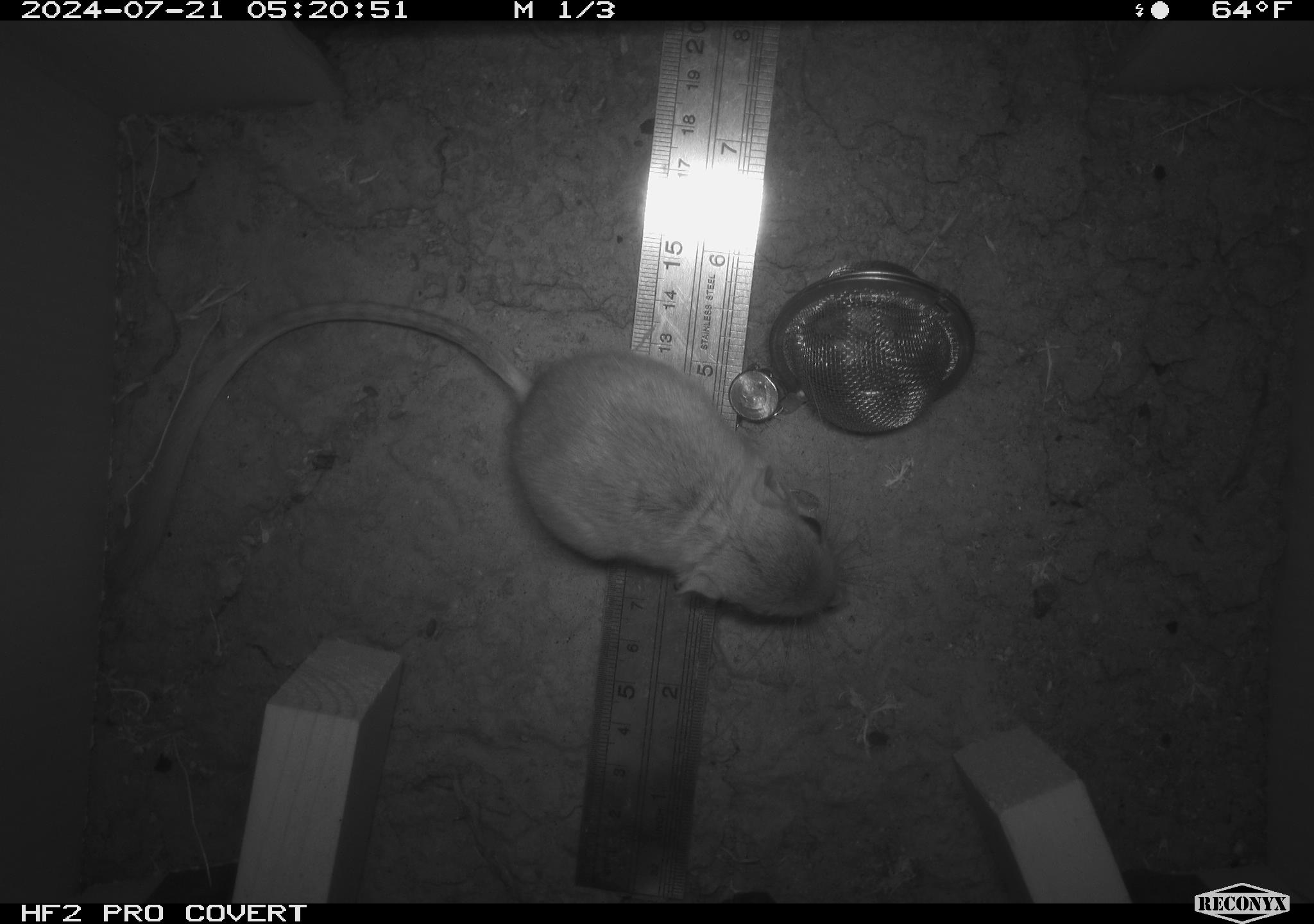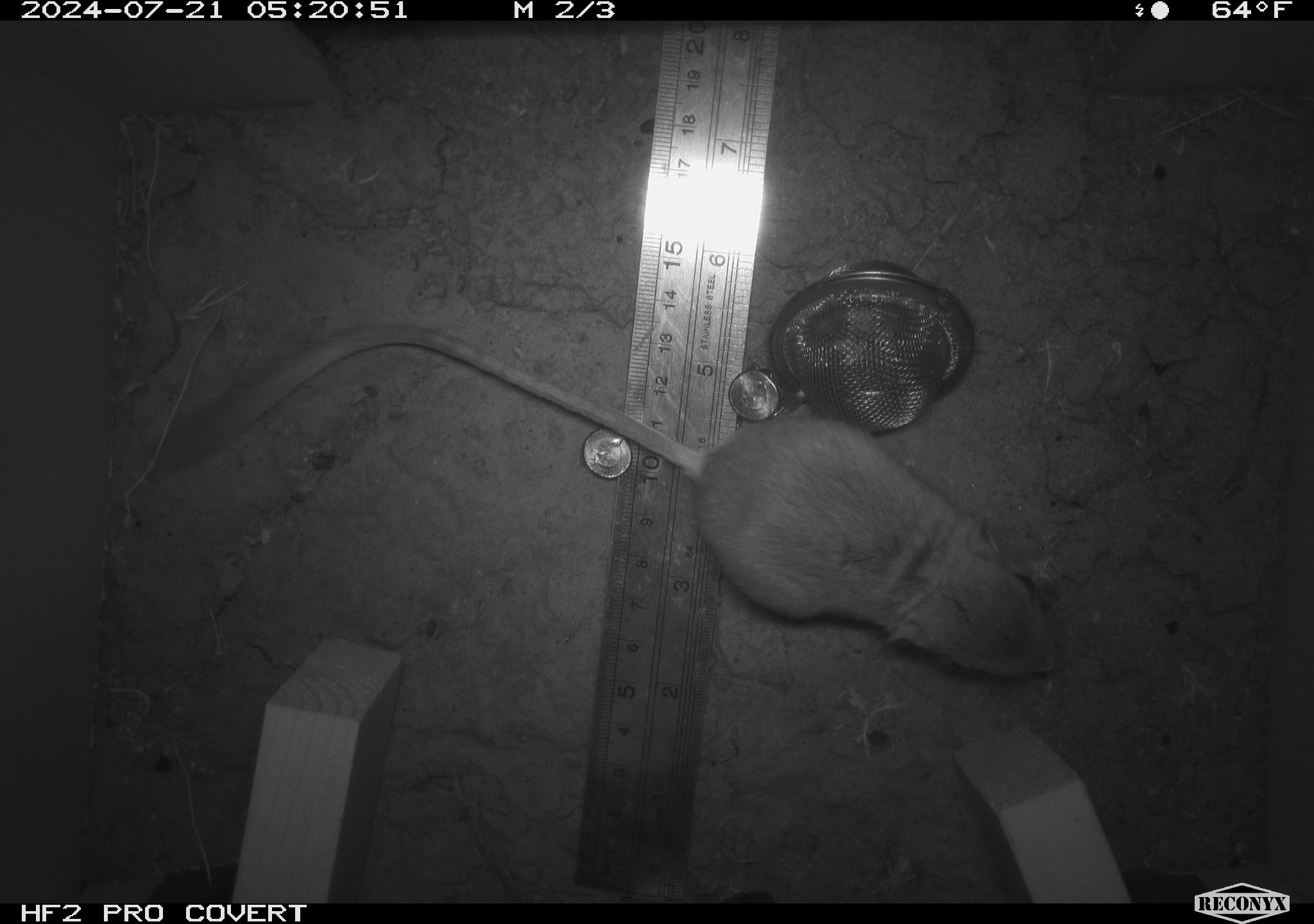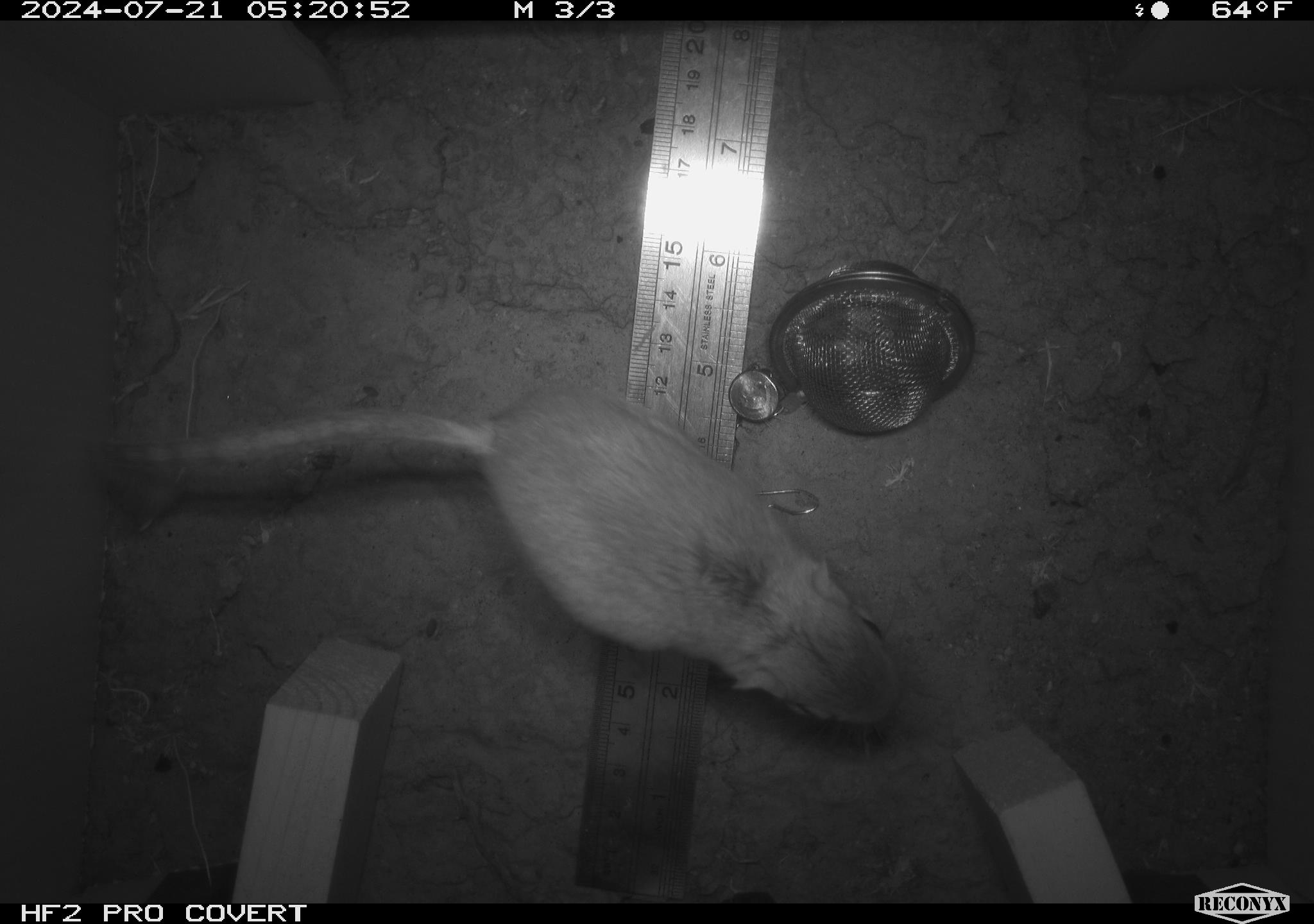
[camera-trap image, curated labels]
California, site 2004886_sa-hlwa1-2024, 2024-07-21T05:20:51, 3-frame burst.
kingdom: Animalia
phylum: Chordata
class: Mammalia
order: Rodentia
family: Heteromyidae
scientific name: Heteromyidae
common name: kangaroo rats and pocket mice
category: heteromyidae family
Heteromyidae family (kangaroo rats and pocket mice) (Heteromyidae).